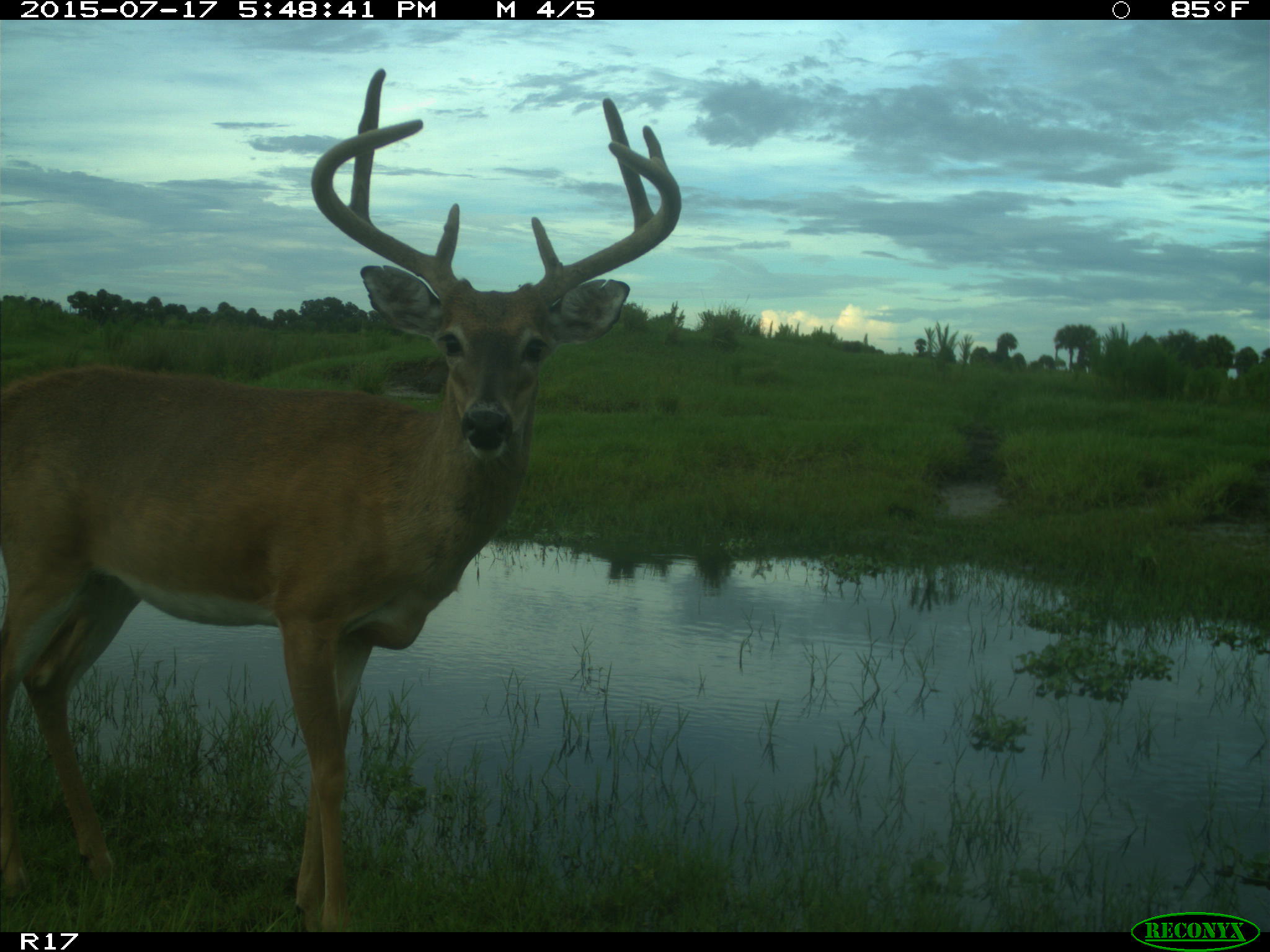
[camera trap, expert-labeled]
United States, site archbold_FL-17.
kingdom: Animalia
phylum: Chordata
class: Mammalia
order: Artiodactyla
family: Cervidae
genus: Odocoileus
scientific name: Odocoileus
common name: deer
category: unidentified deer